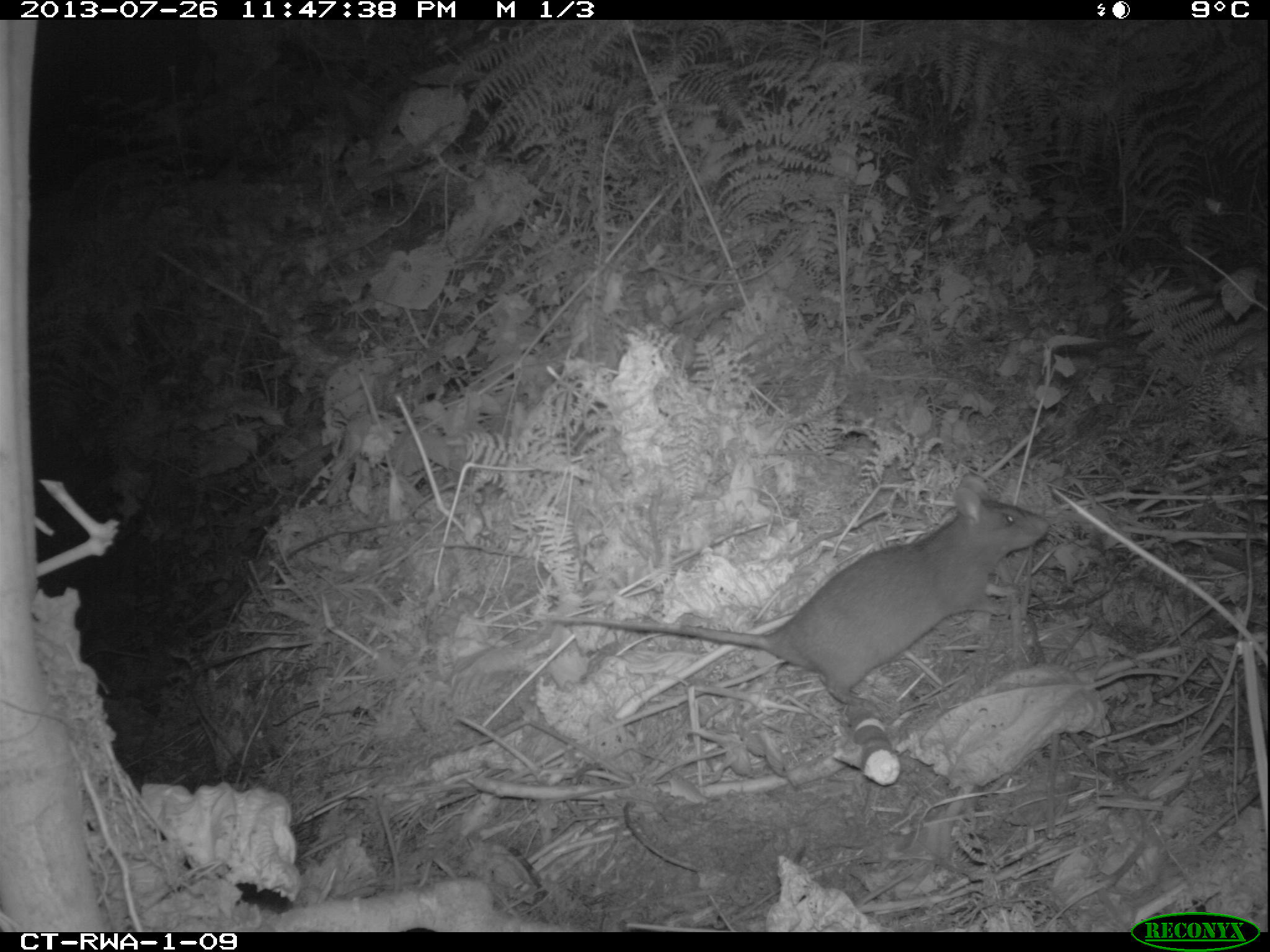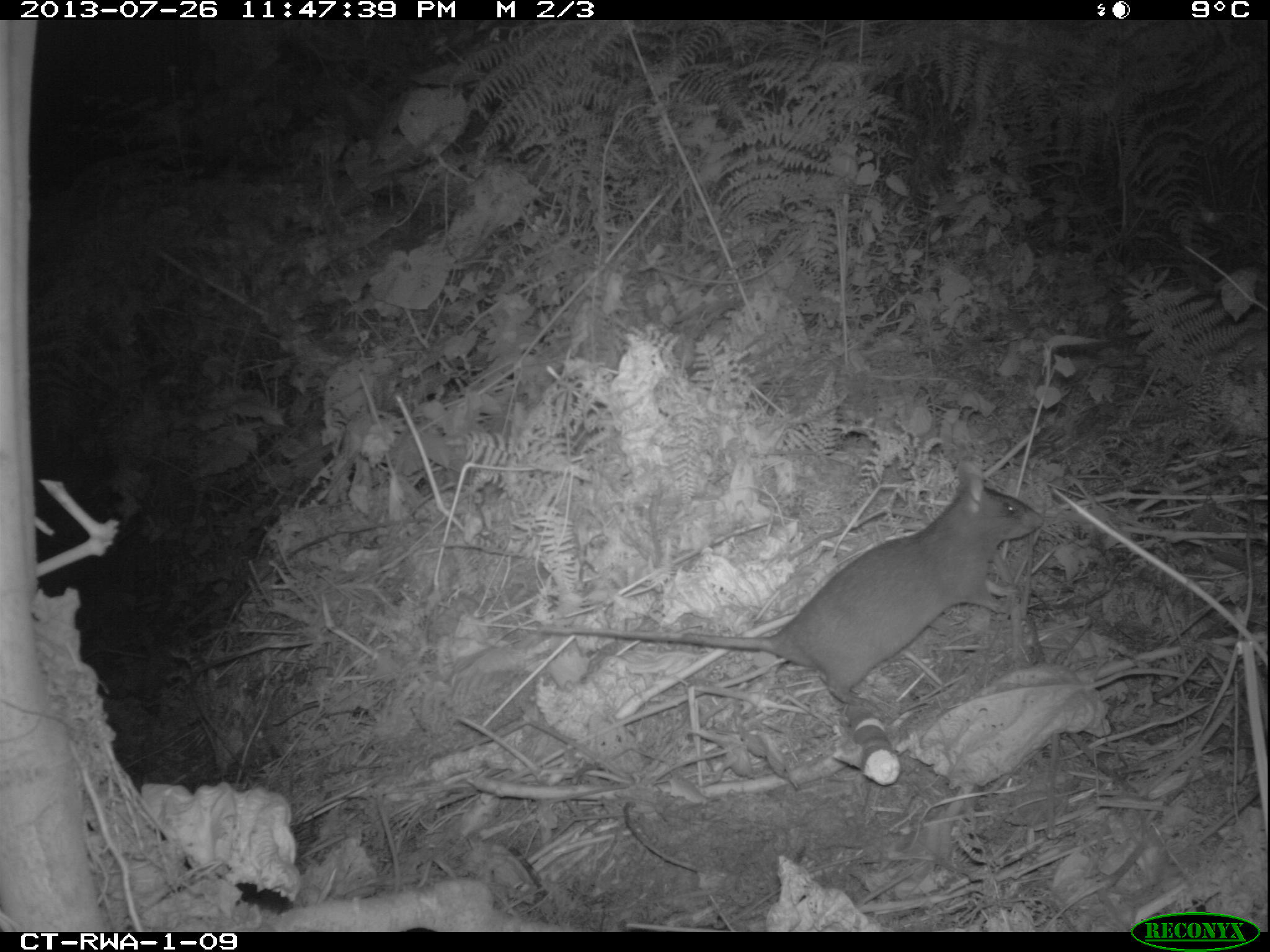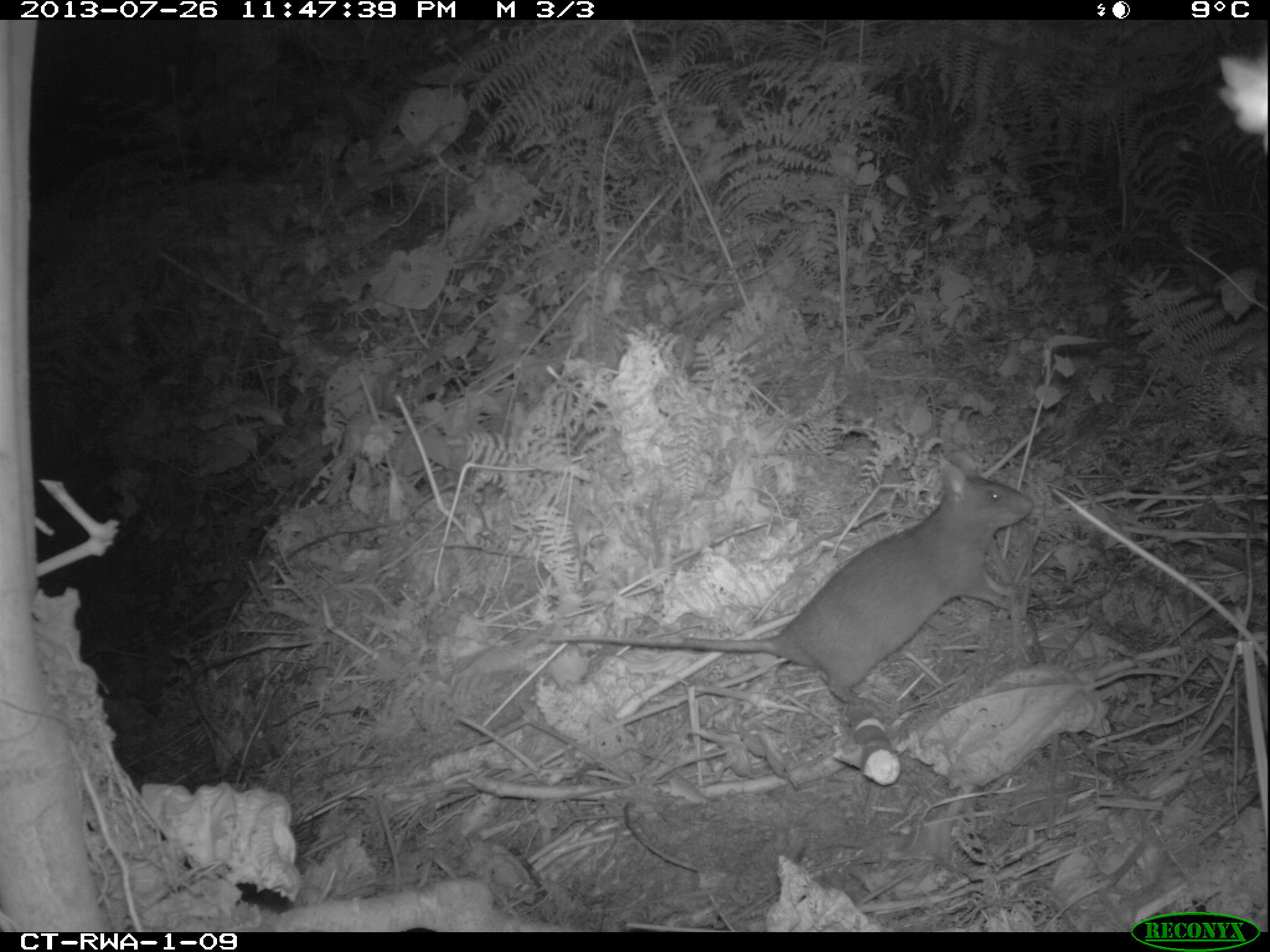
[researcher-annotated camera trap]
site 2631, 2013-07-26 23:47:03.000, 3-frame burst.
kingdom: Animalia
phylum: Chordata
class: Mammalia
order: Rodentia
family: Nesomyidae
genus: Cricetomys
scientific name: Cricetomys gambianus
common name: african giant pouched rat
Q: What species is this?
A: Cricetomys gambianus (african giant pouched rat).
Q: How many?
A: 1.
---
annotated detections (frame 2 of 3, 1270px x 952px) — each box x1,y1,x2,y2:
cricetomys gambianus: 531,462,1041,710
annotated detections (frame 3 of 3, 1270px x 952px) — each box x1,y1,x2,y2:
cricetomys gambianus: 540,451,1034,713